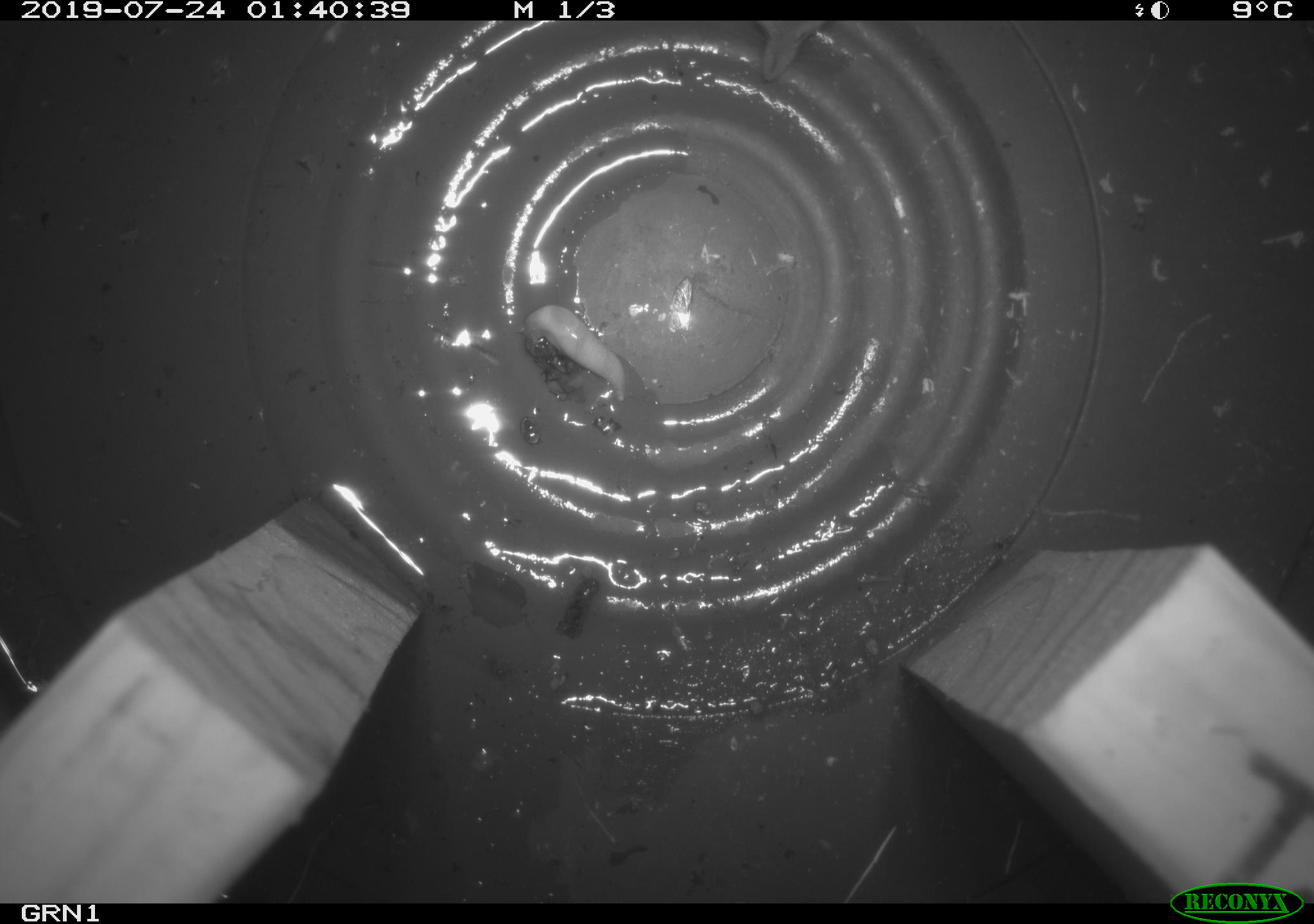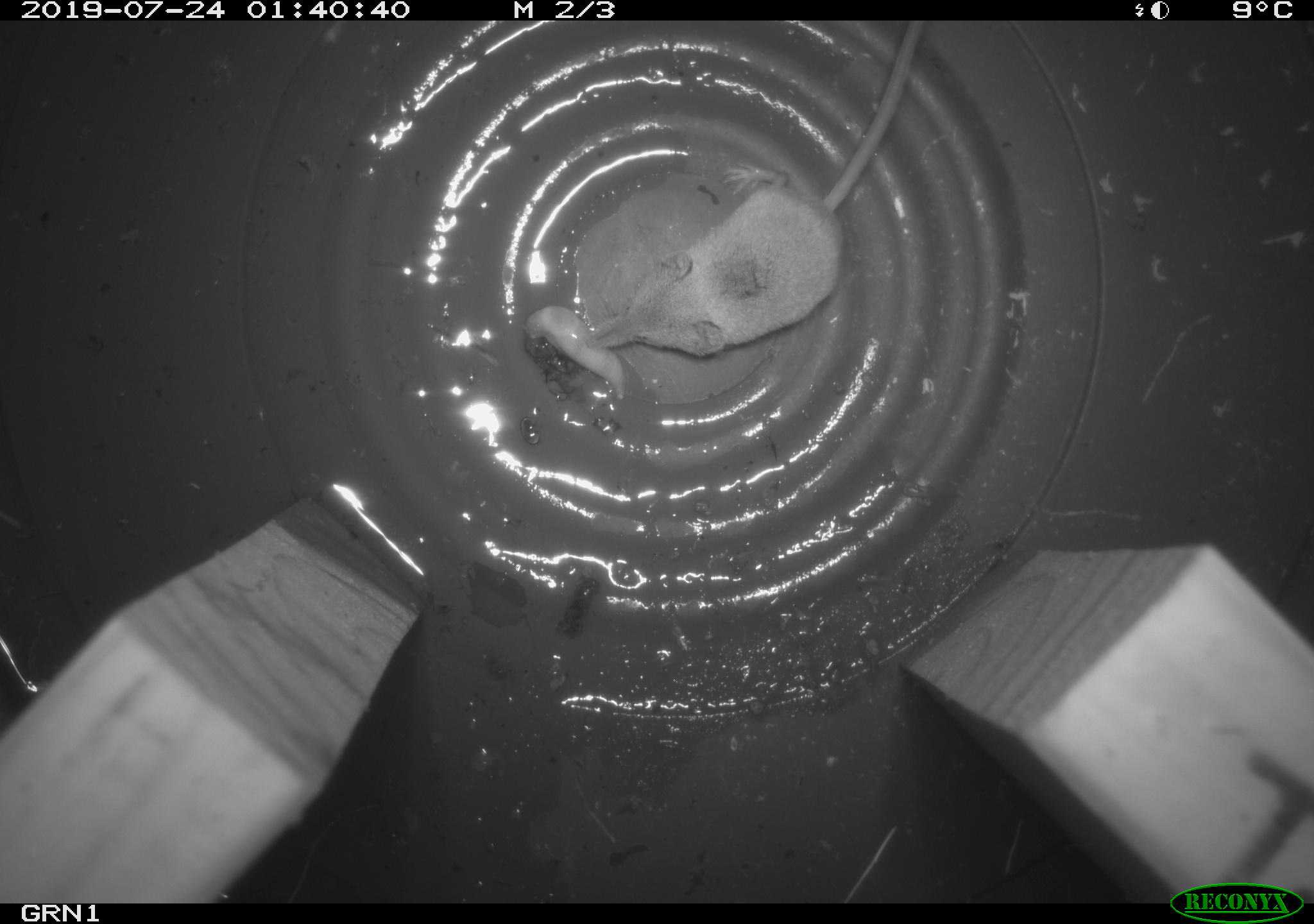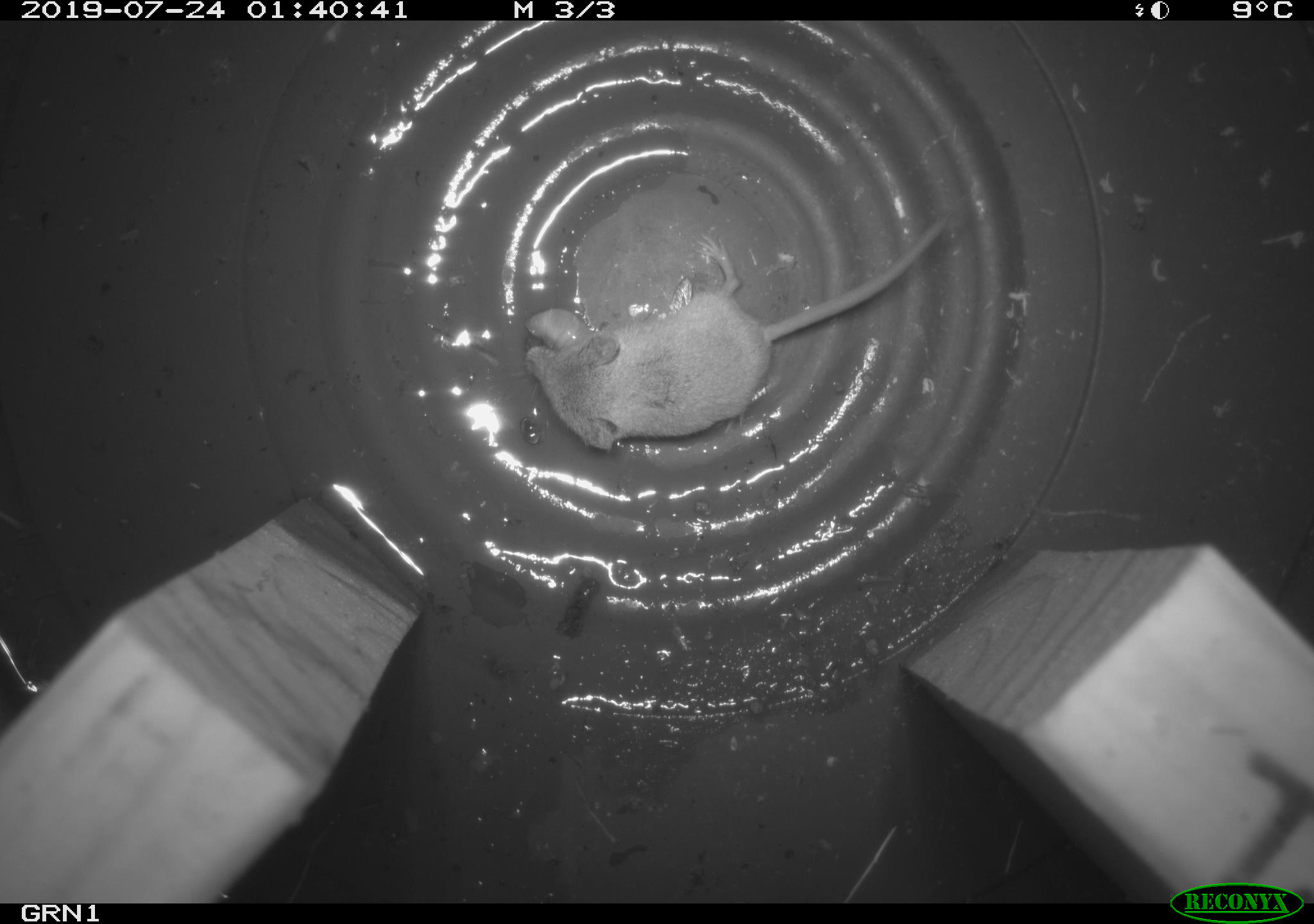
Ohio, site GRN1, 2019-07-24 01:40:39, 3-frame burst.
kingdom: Animalia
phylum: Chordata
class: Mammalia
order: Eulipotyphla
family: Soricidae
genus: Sorex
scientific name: Sorex cinereus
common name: masked shrew